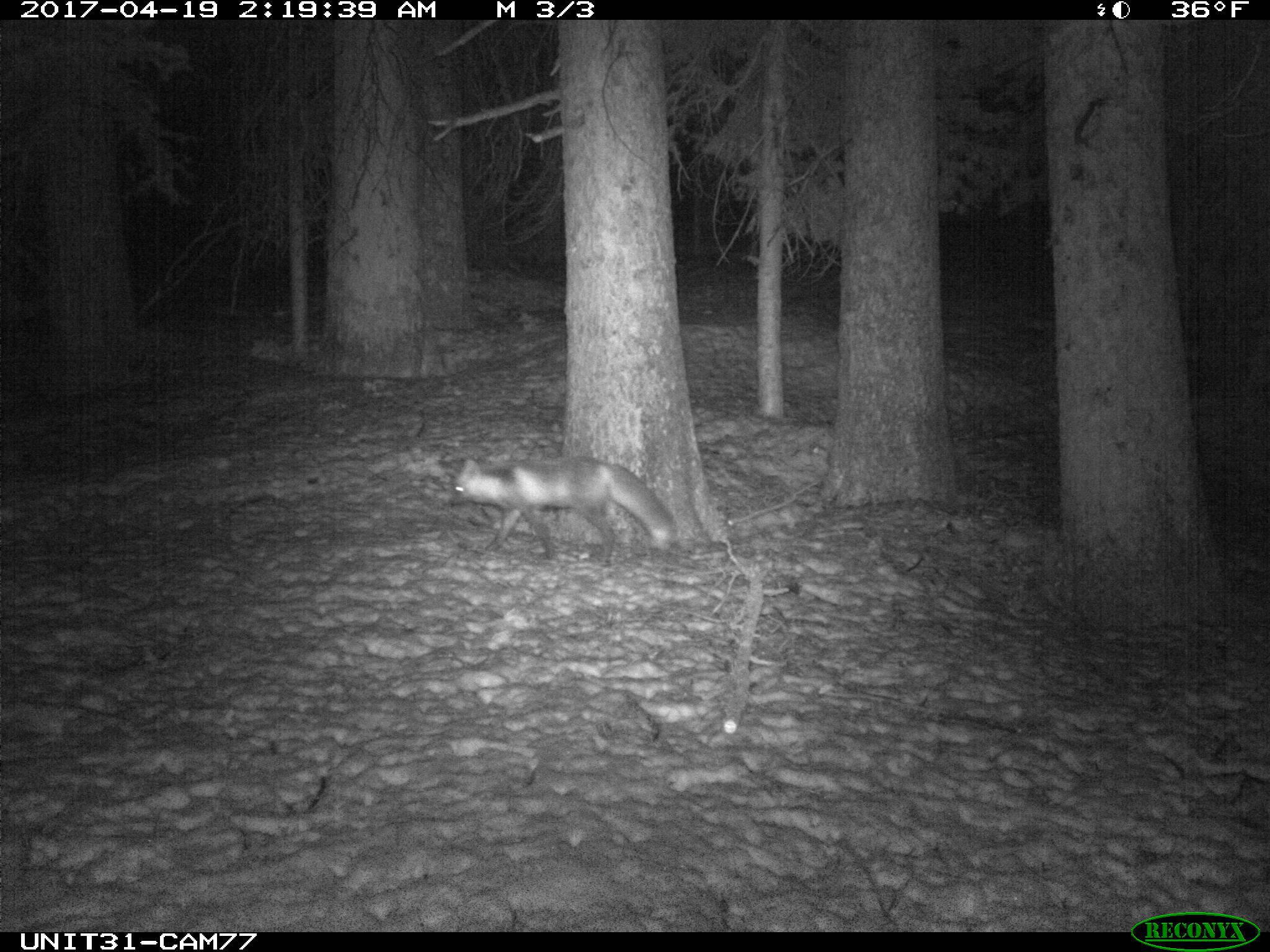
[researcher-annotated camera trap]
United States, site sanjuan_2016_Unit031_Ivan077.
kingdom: Animalia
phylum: Chordata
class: Mammalia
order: Carnivora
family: Canidae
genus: Vulpes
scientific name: Vulpes vulpes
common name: red fox